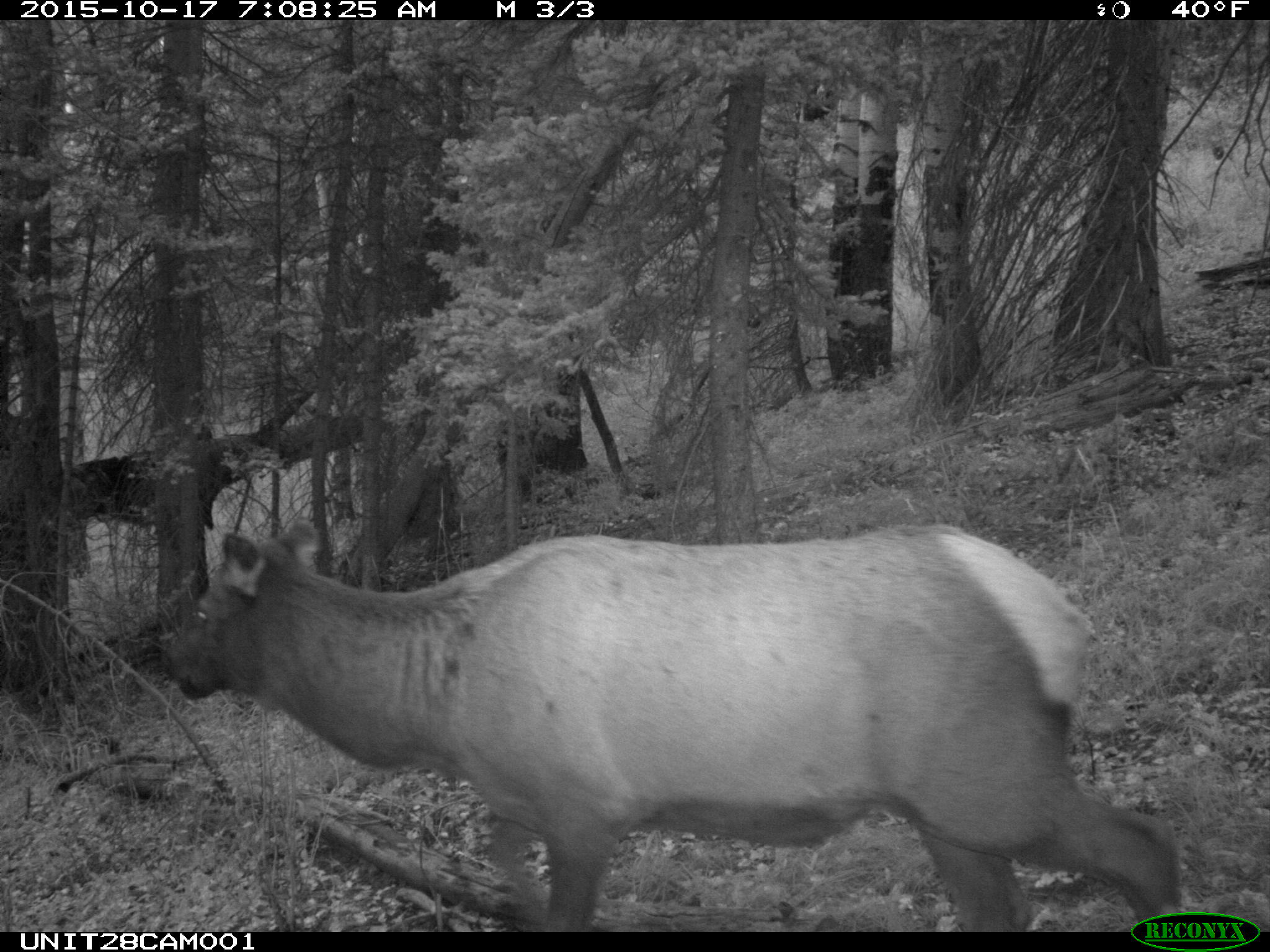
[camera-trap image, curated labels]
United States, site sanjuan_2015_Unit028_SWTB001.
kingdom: Animalia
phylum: Chordata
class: Mammalia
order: Artiodactyla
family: Cervidae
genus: Cervus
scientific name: Cervus elaphus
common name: red deer